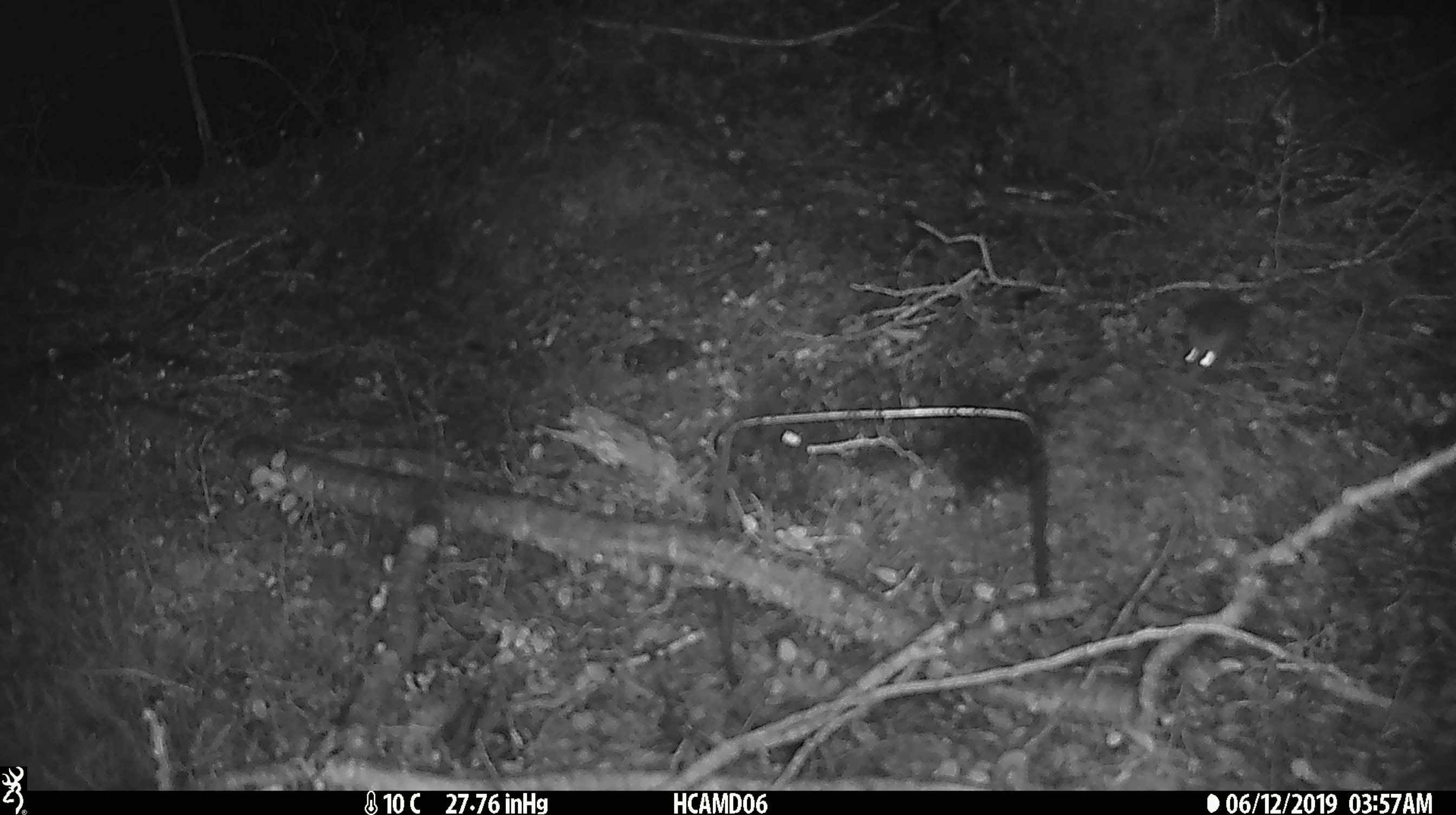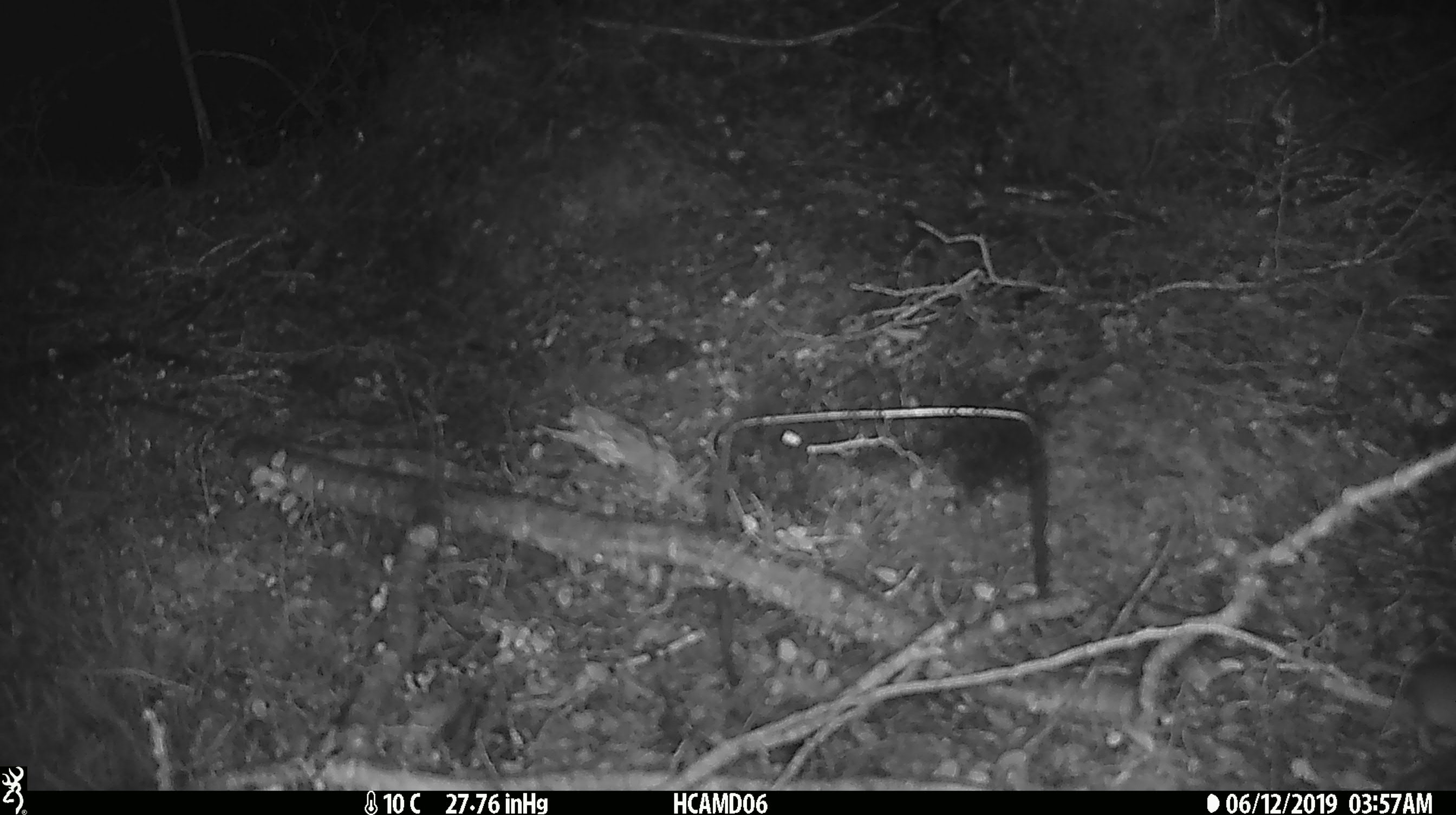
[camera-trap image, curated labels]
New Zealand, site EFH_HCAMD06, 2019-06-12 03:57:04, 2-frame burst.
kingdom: Animalia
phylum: Chordata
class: Mammalia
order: Rodentia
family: Muridae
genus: Mus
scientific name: Mus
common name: mouse